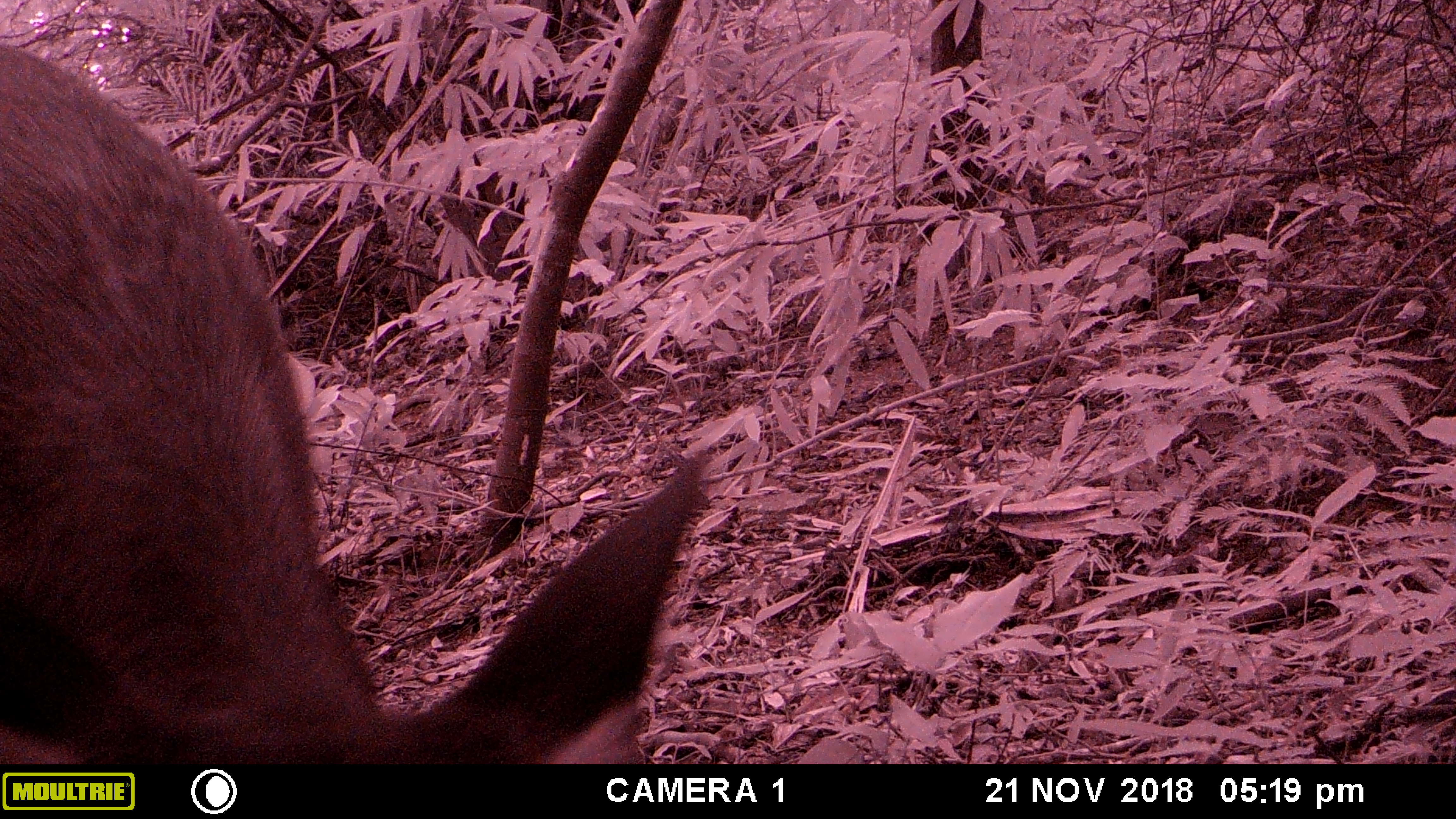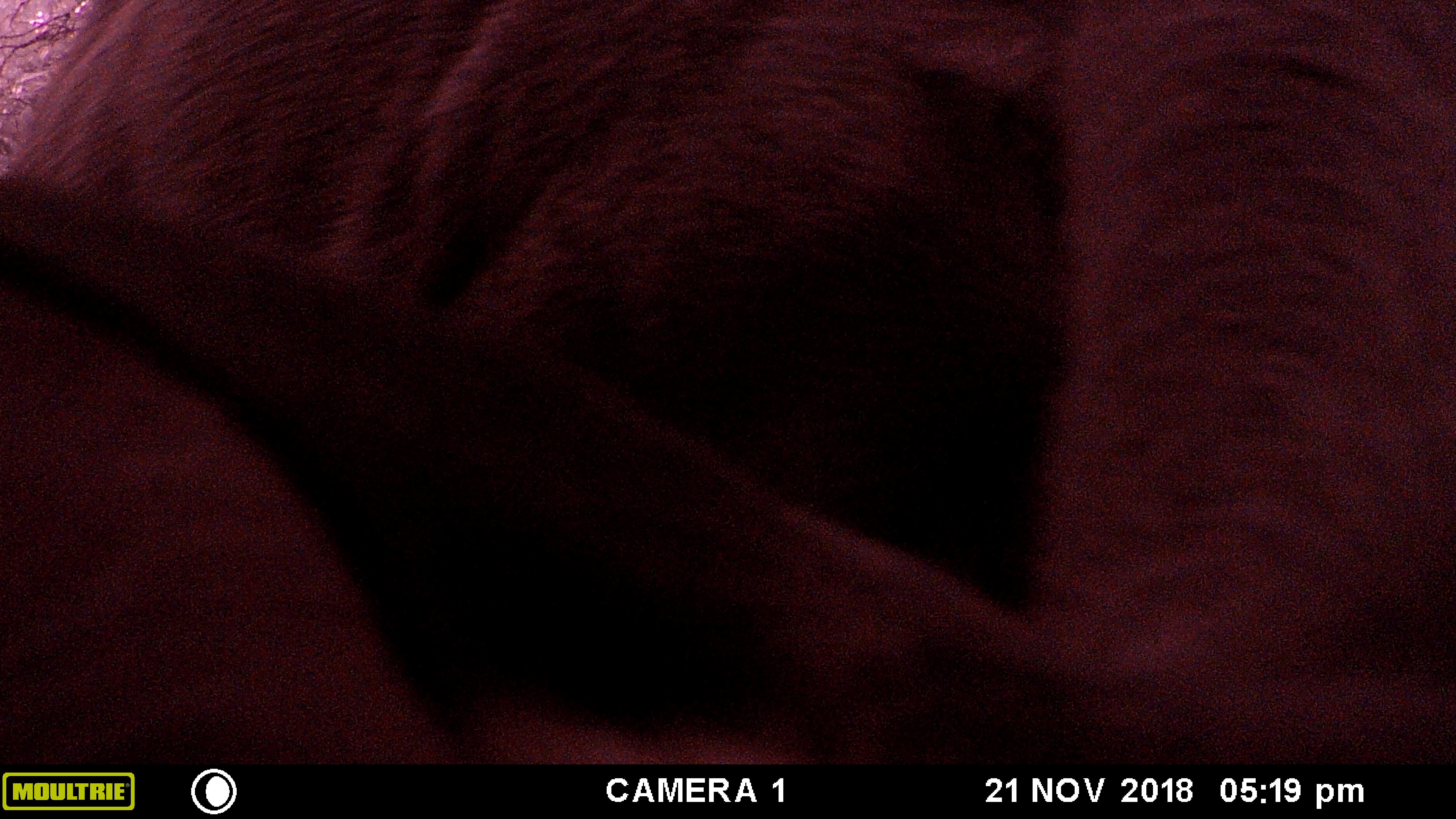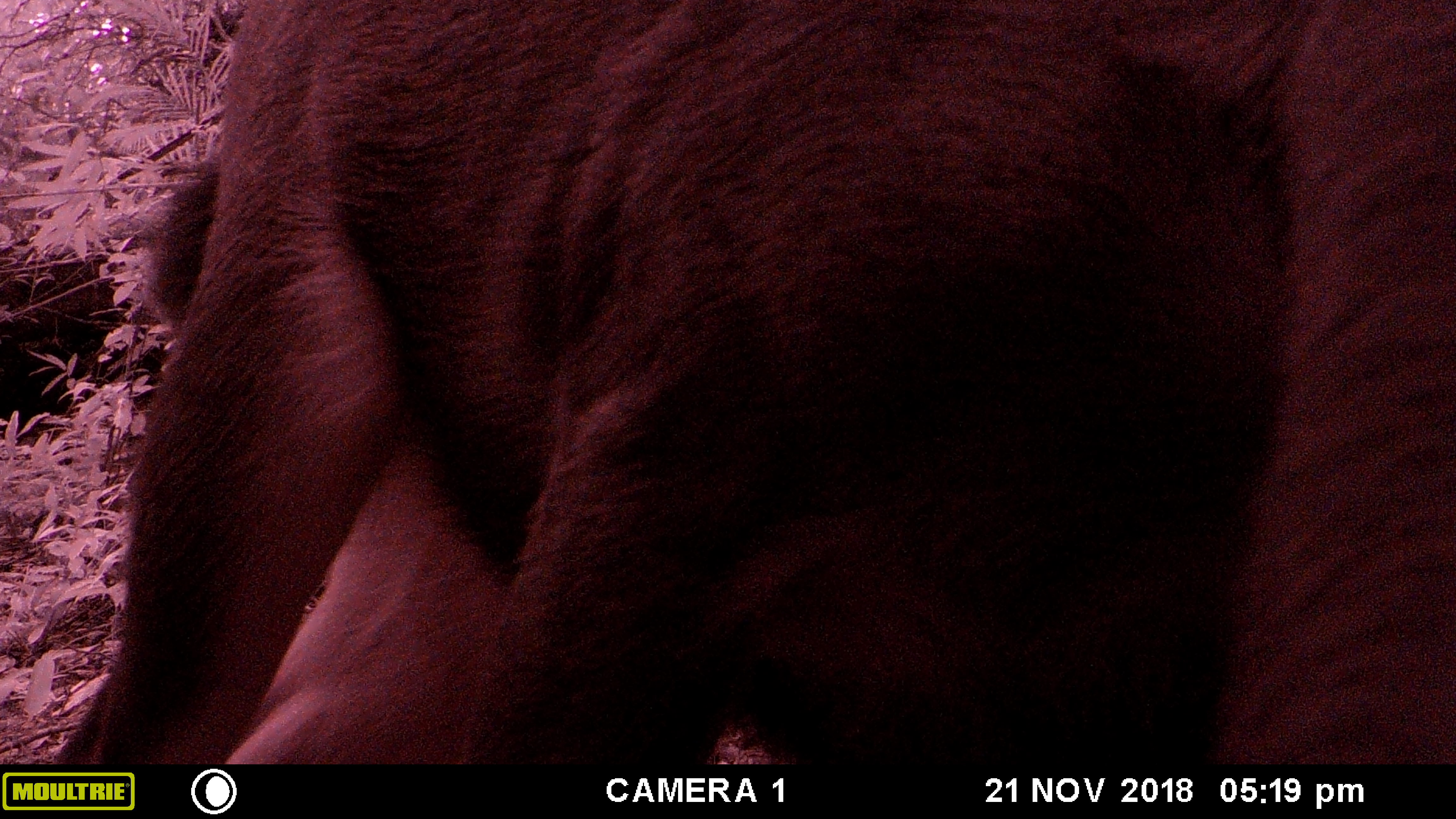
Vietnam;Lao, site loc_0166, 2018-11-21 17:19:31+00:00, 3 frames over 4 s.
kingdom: Animalia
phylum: Chordata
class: Mammalia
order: Artiodactyla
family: Cervidae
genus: Rusa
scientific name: Rusa unicolor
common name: sambar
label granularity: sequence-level